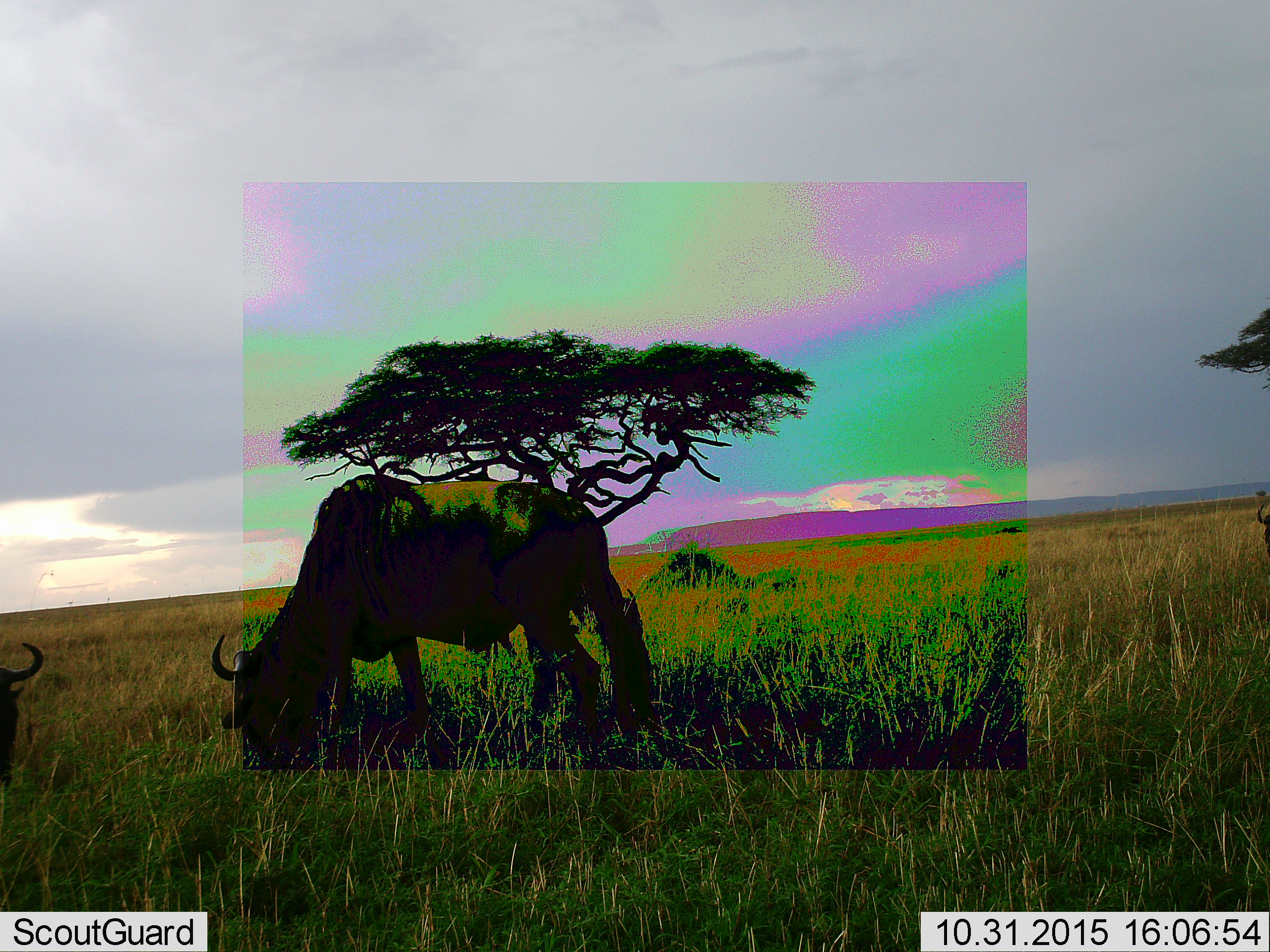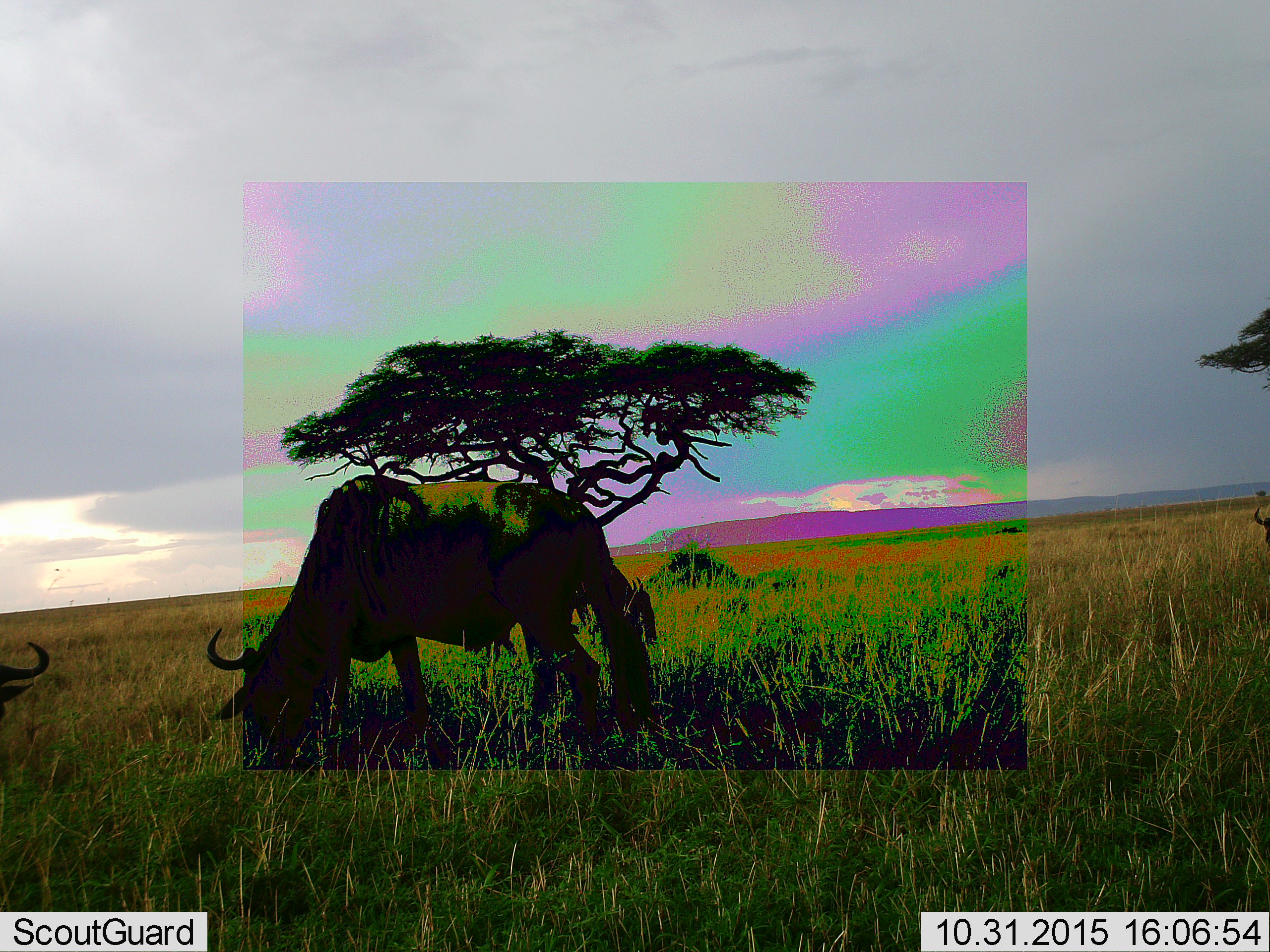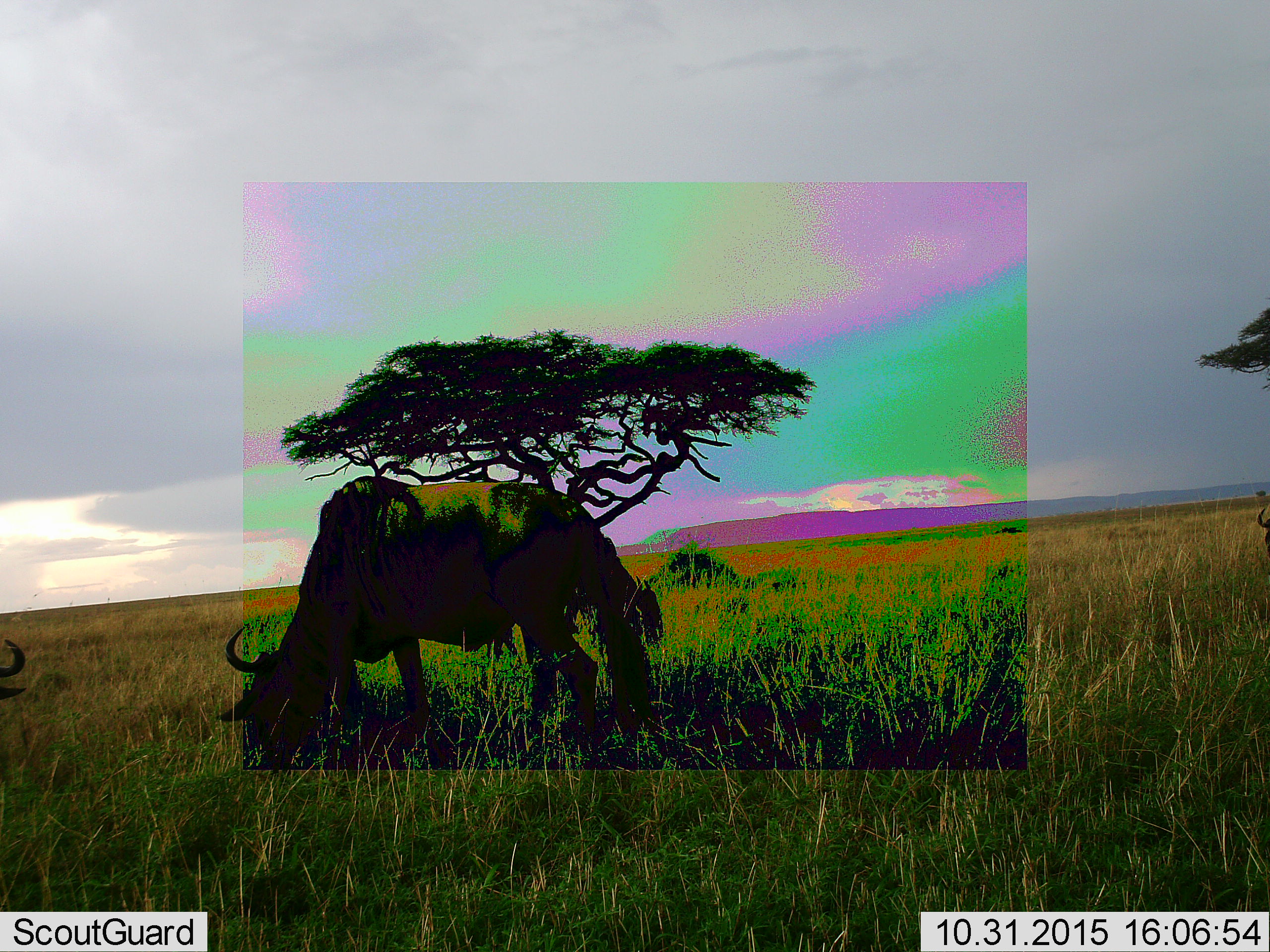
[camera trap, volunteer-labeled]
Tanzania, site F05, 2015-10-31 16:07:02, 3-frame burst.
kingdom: Animalia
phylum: Chordata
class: Mammalia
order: Artiodactyla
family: Bovidae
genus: Connochaetes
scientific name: Connochaetes taurinus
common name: blue wildebeest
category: wildebeest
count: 3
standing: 36%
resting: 7%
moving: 0%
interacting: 0%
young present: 0%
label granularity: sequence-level